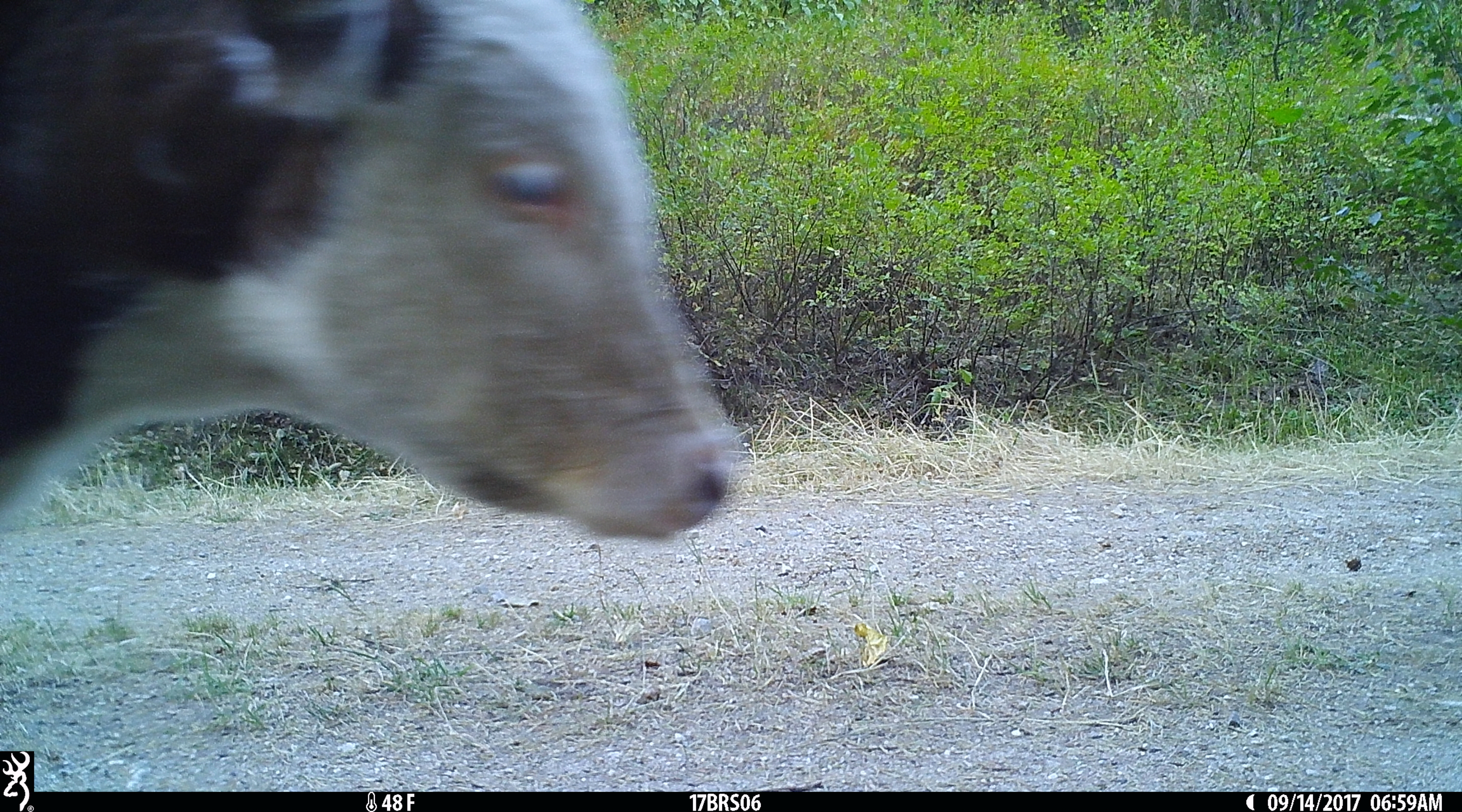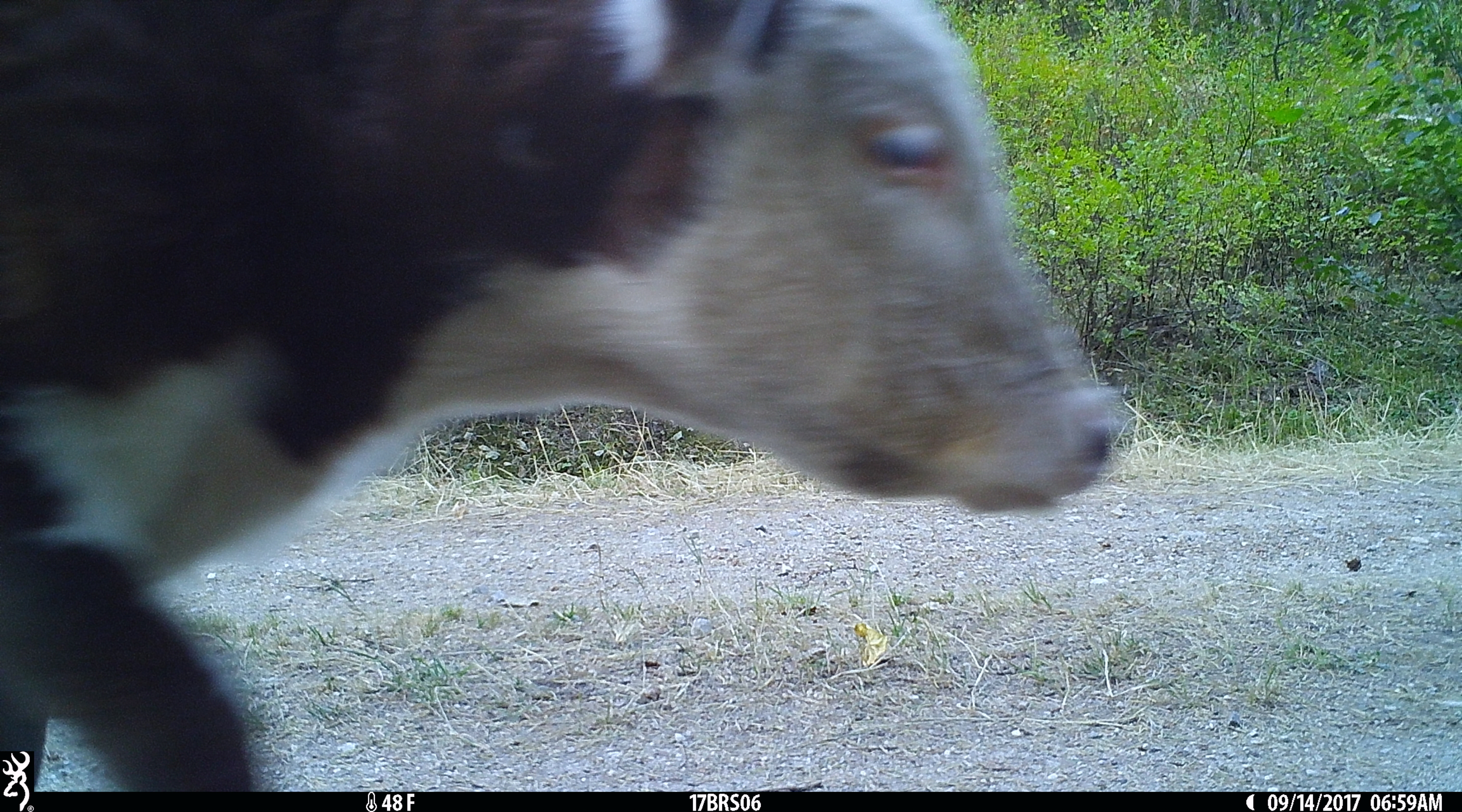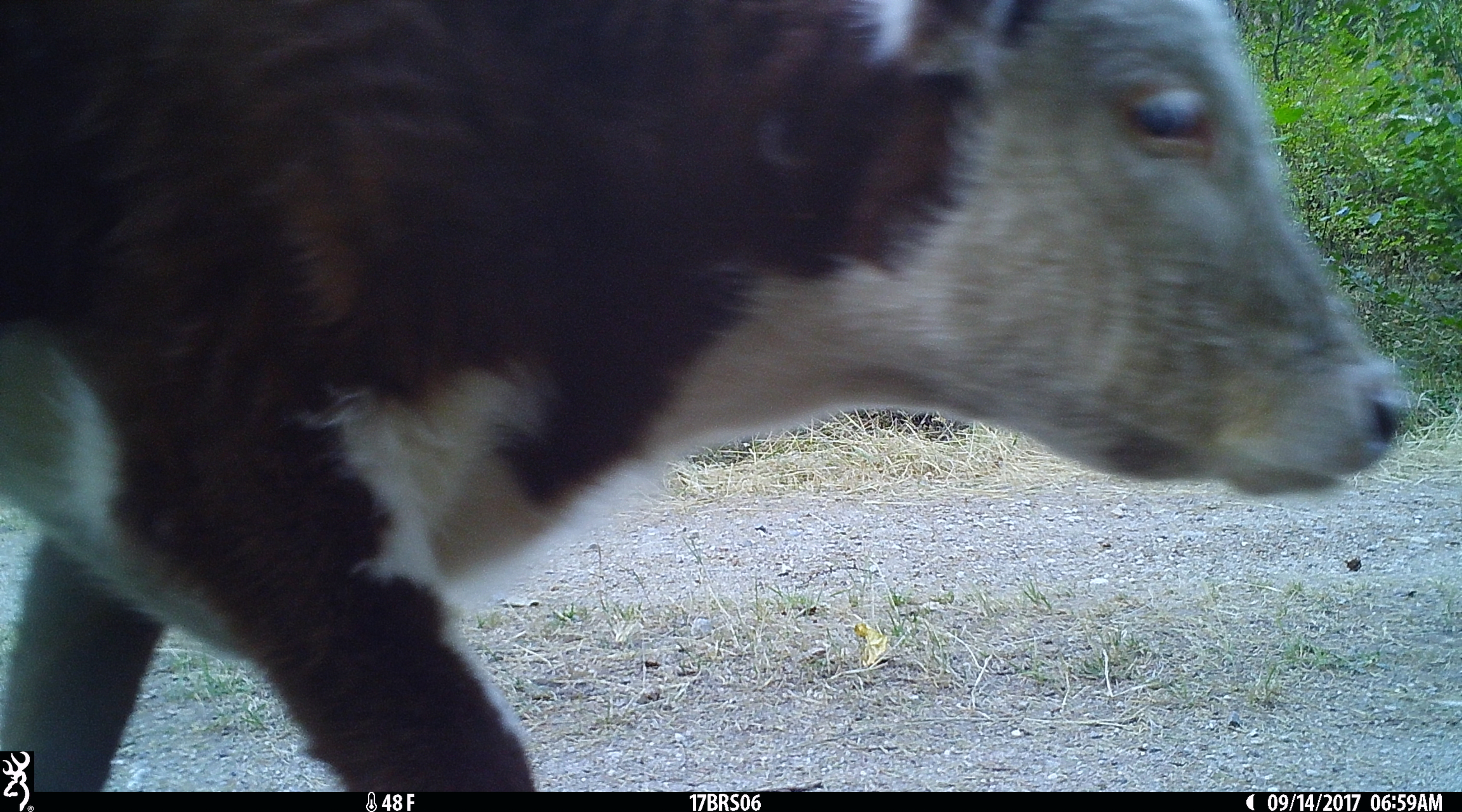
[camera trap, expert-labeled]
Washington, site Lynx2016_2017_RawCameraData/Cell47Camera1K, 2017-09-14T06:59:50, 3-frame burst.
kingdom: Animalia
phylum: Chordata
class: Mammalia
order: Artiodactyla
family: Bovidae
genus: Bos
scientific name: Bos taurus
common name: domestic cattle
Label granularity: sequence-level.